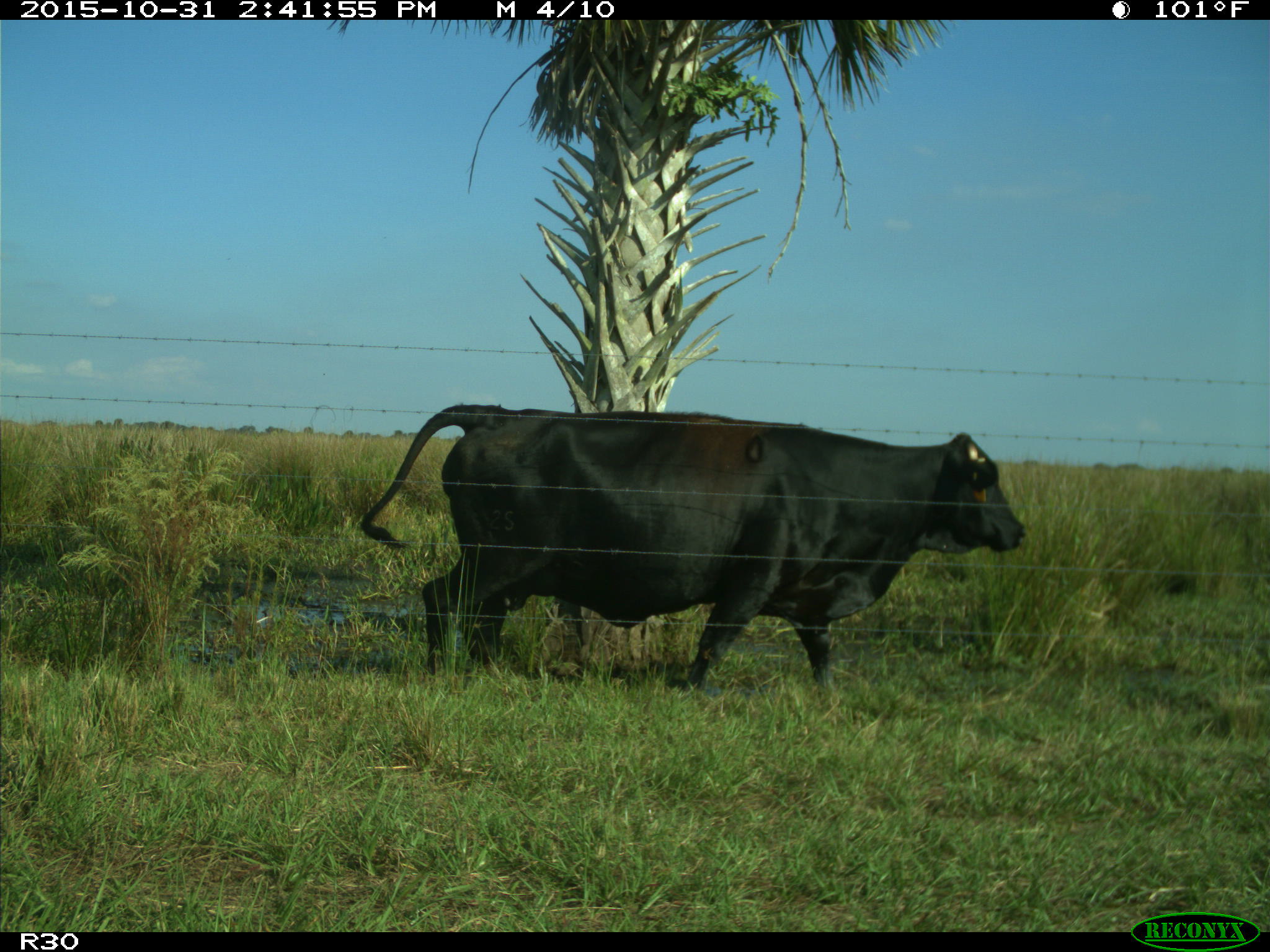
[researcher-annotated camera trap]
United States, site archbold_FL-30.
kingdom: Animalia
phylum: Chordata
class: Mammalia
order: Artiodactyla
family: Bovidae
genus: Bos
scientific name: Bos taurus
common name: domestic cow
Bos taurus (domestic cow).